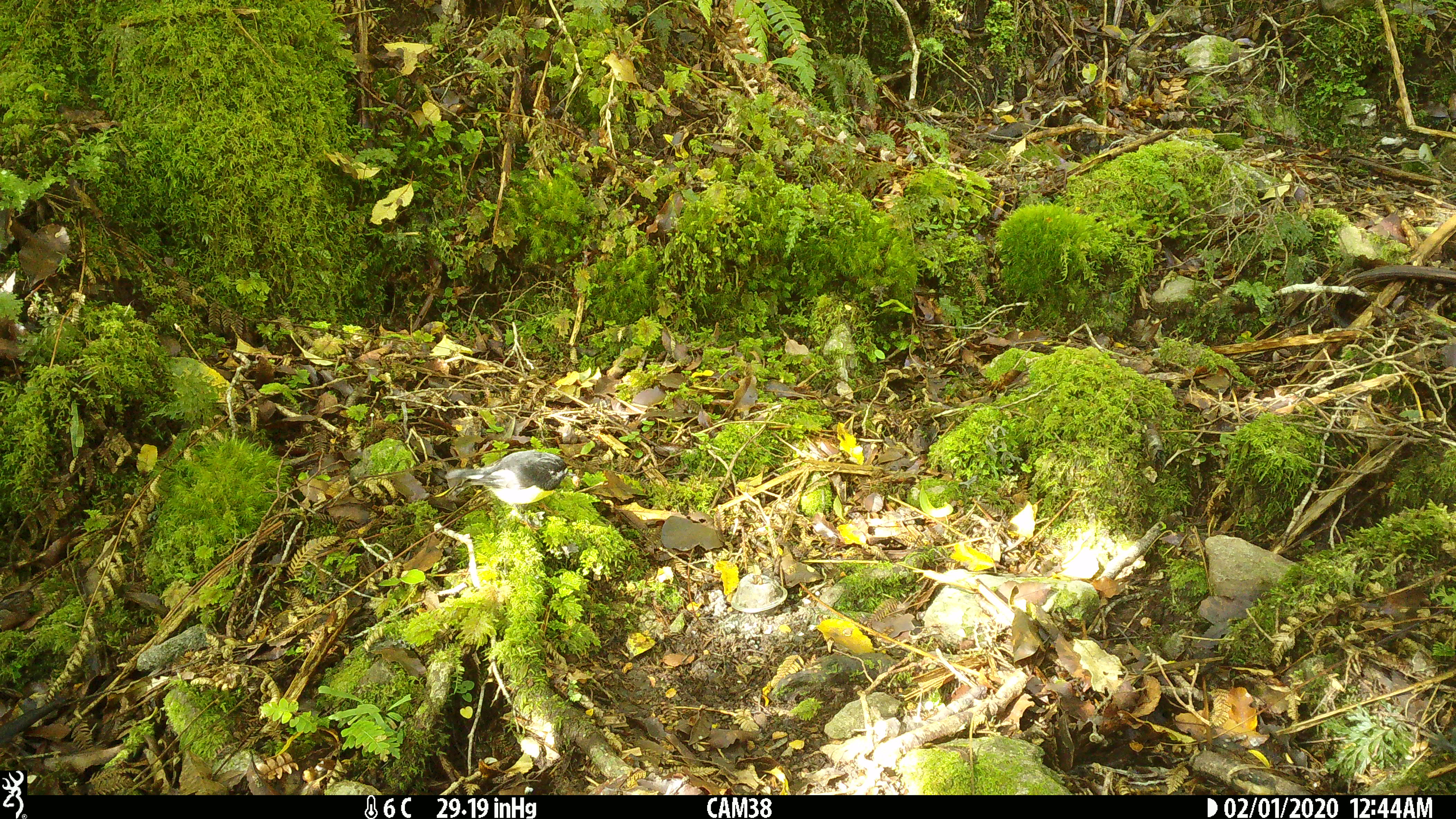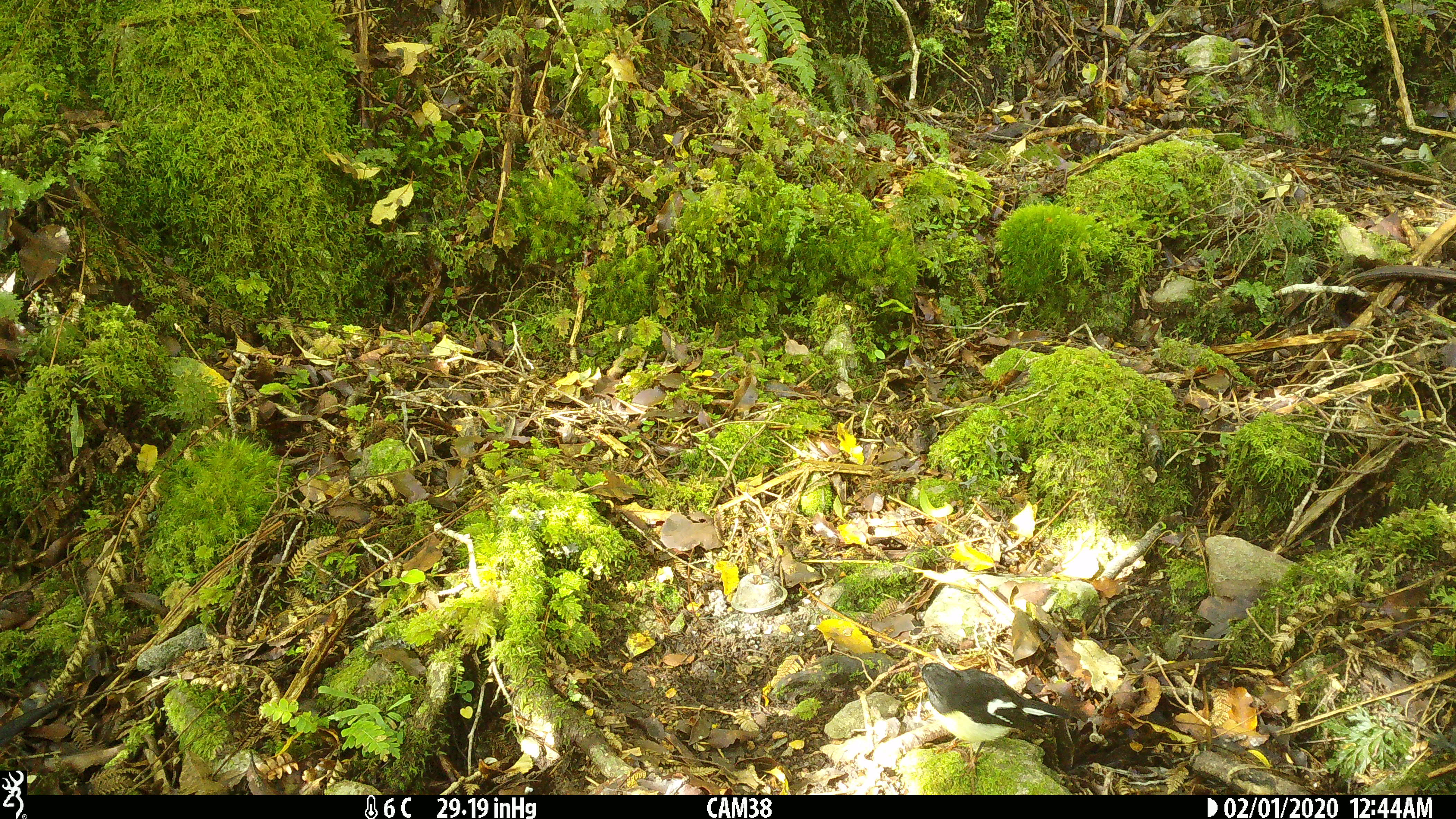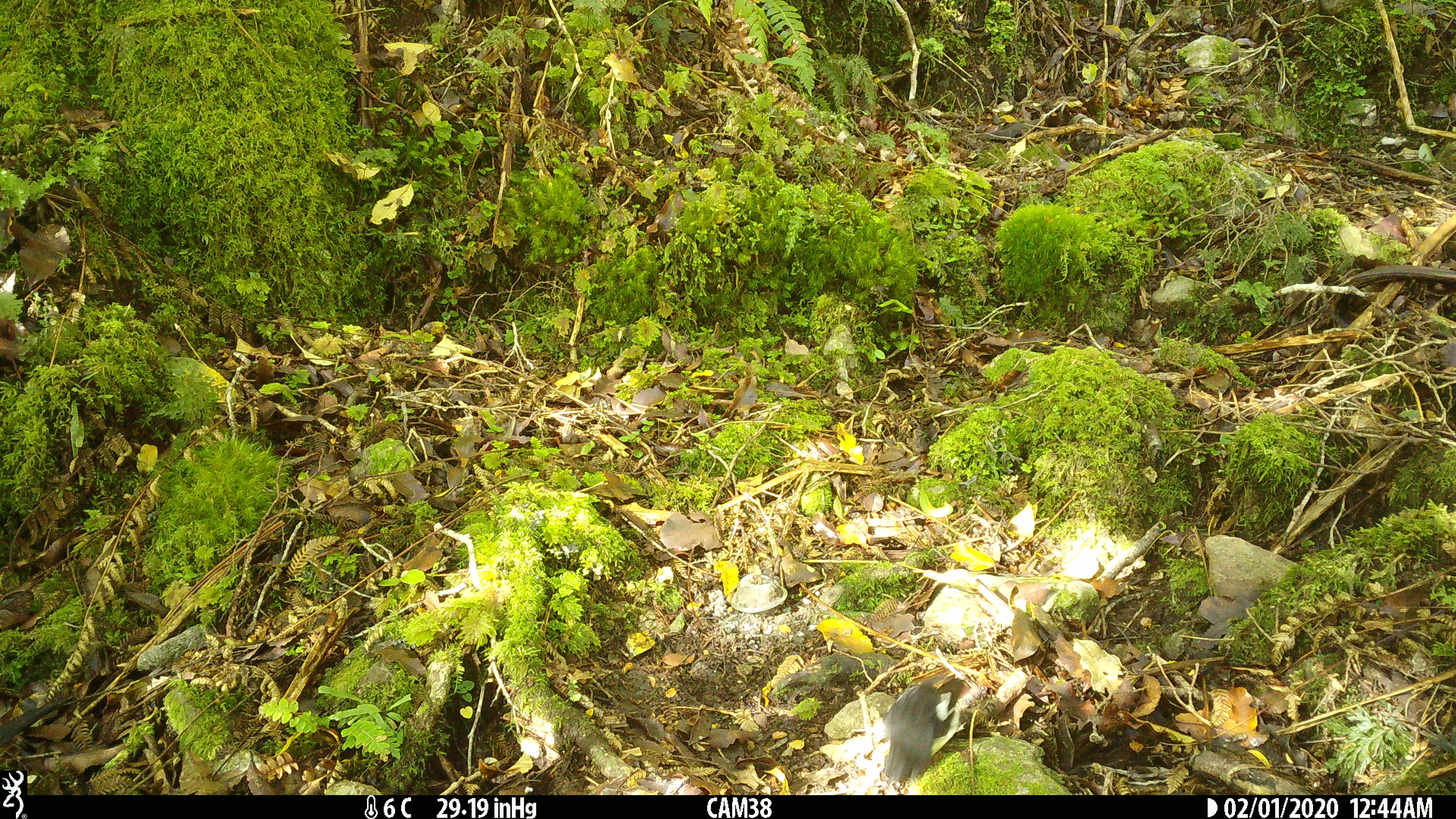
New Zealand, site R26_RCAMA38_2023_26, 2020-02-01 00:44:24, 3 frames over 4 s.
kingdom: Animalia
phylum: Chordata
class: Aves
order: Passeriformes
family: Petroicidae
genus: Petroica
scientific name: Petroica macrocephala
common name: tomtit